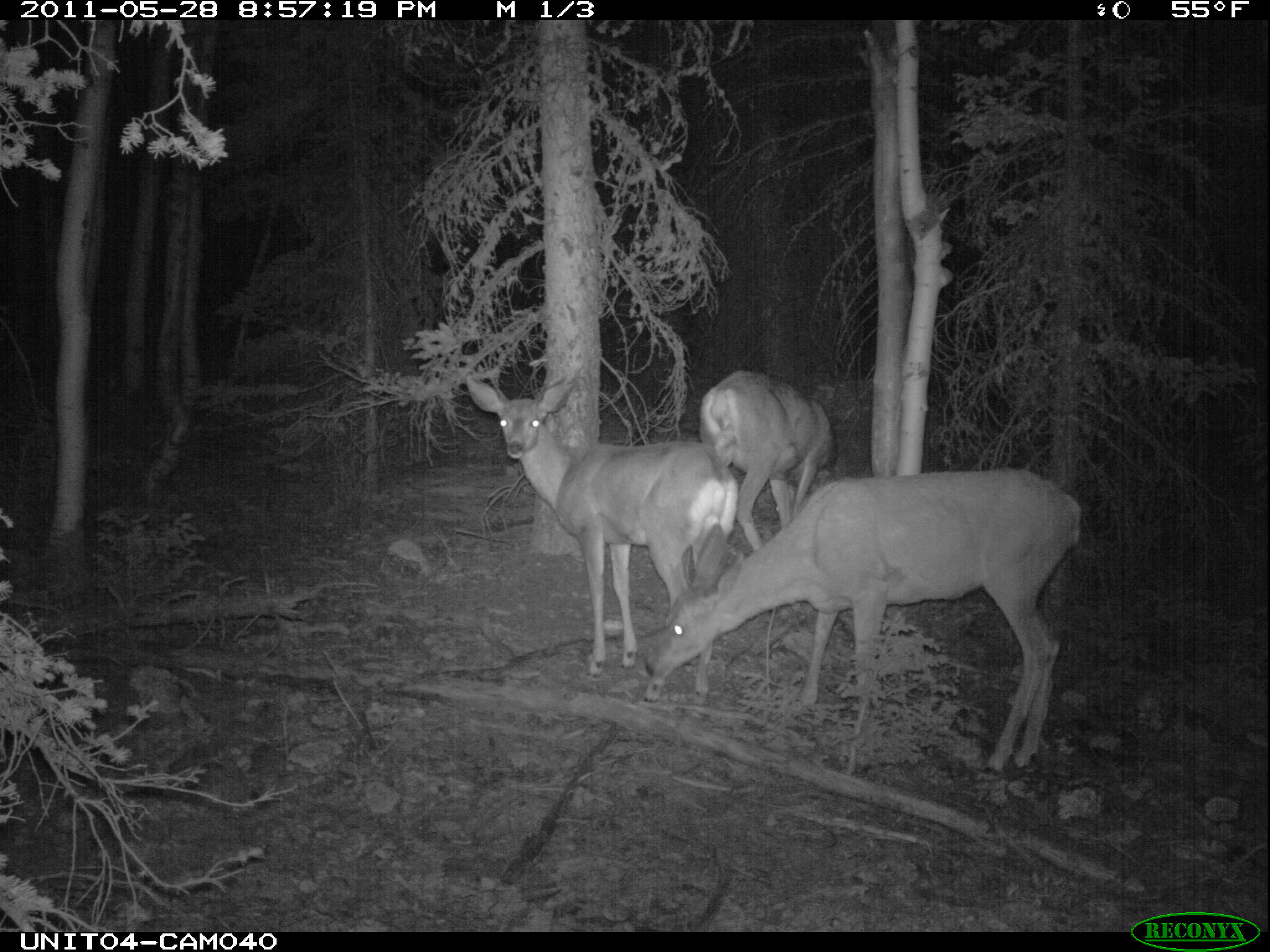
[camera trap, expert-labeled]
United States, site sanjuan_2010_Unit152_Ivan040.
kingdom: Animalia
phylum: Chordata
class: Mammalia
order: Artiodactyla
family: Cervidae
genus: Odocoileus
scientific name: Odocoileus hemionus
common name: mule deer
Odocoileus hemionus (mule deer).